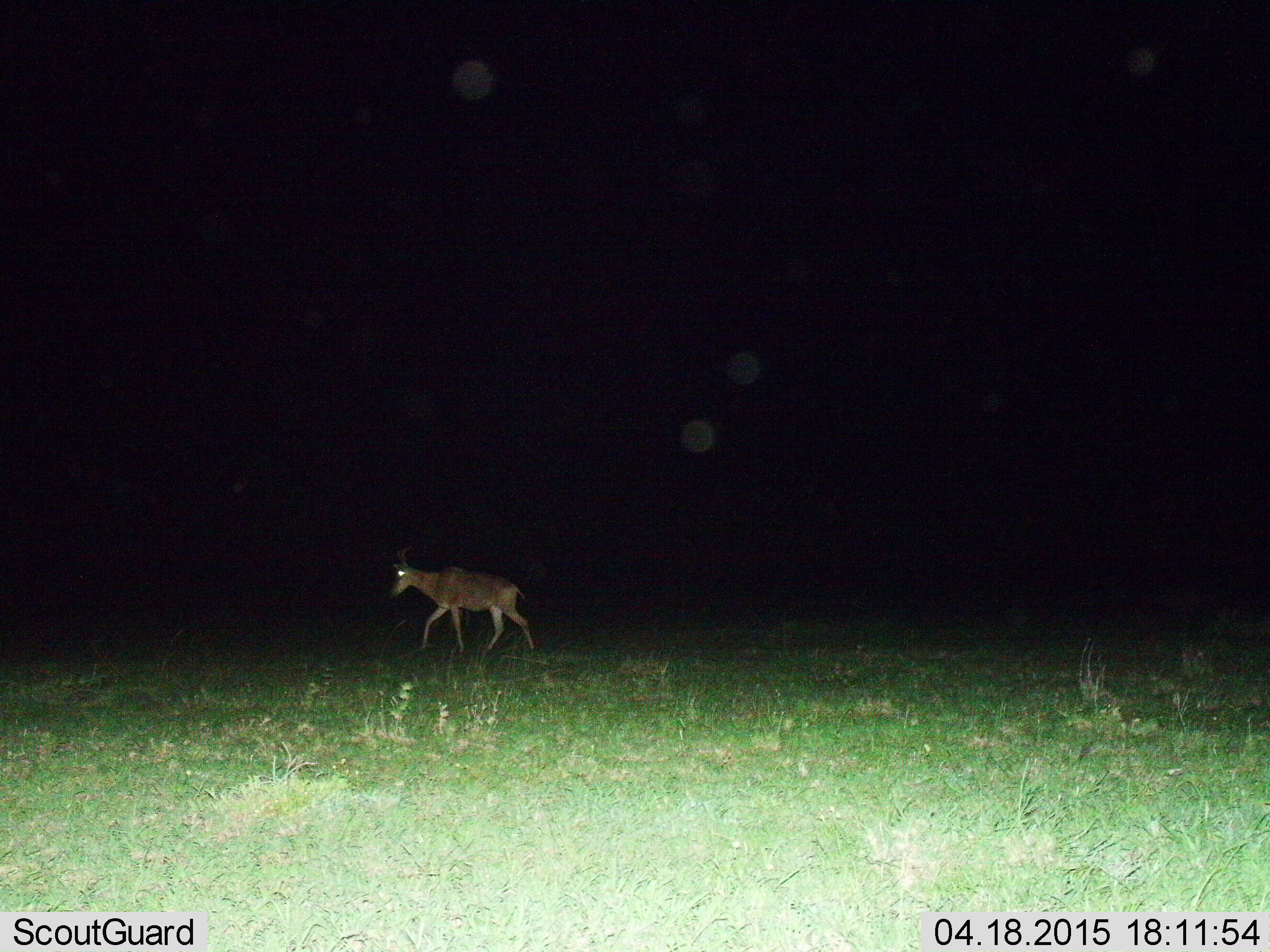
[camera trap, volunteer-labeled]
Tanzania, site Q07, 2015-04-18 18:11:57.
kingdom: Animalia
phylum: Chordata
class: Mammalia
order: Artiodactyla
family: Bovidae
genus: Alcelaphus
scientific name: Alcelaphus buselaphus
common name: hartebeest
Hartebeest (Alcelaphus buselaphus), count 1. Behavior (volunteer vote fractions): standing 0%, resting 0%, moving 100%, interacting 0%. Young present (vote fraction): 0%. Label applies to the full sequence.